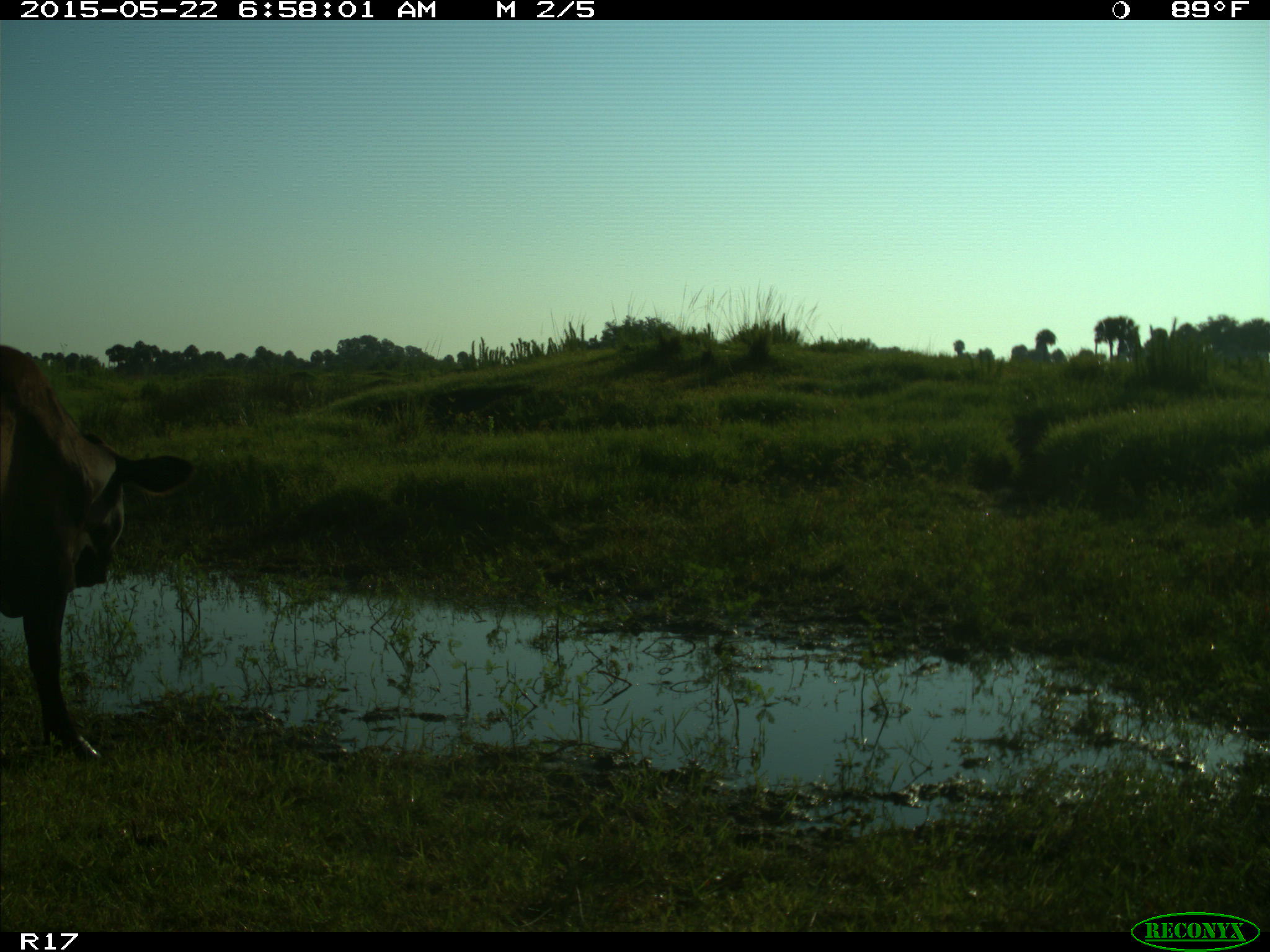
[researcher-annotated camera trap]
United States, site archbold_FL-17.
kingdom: Animalia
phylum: Chordata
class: Mammalia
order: Artiodactyla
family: Bovidae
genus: Bos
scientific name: Bos taurus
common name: domestic cow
Bos taurus (domestic cow).